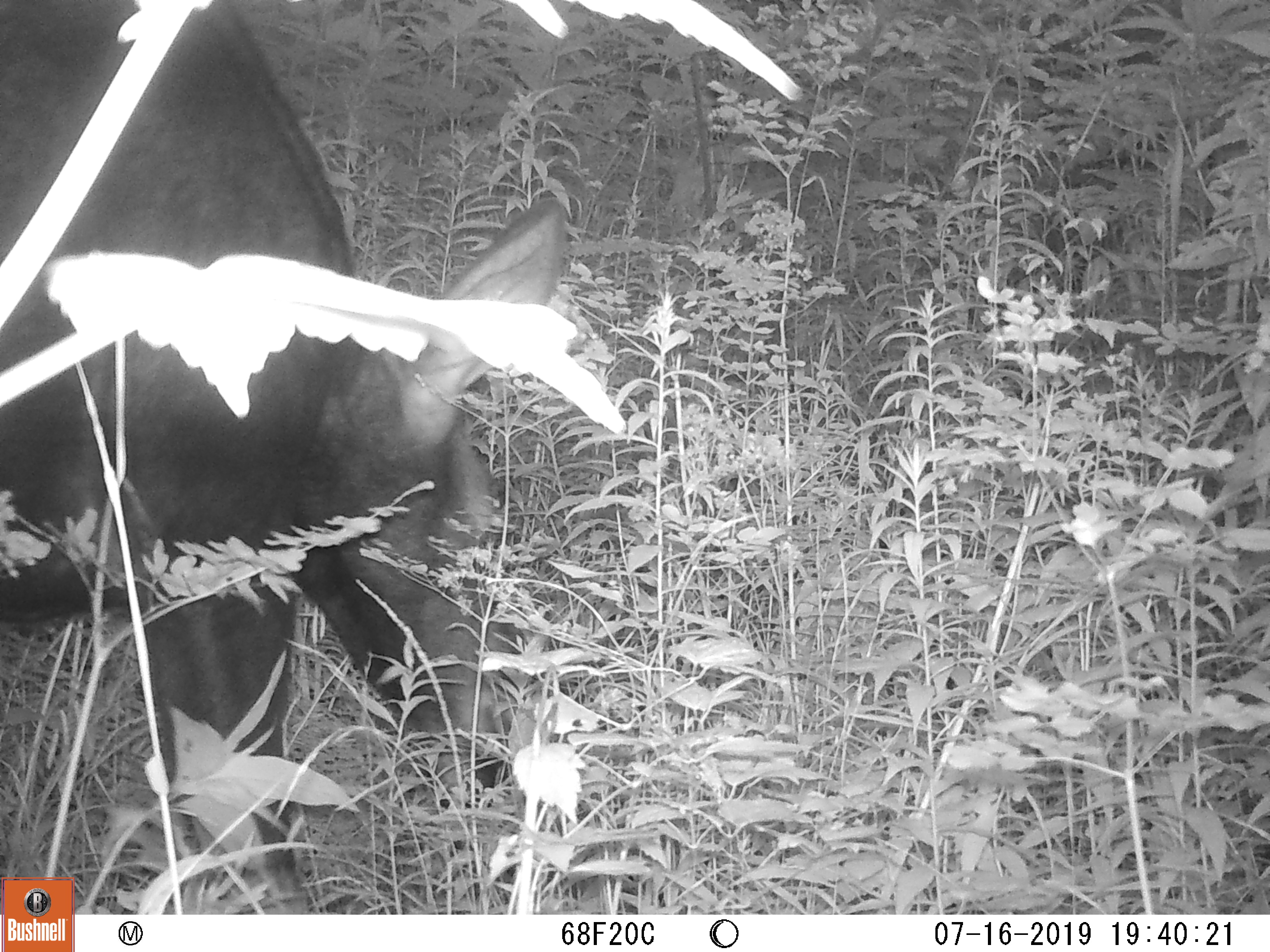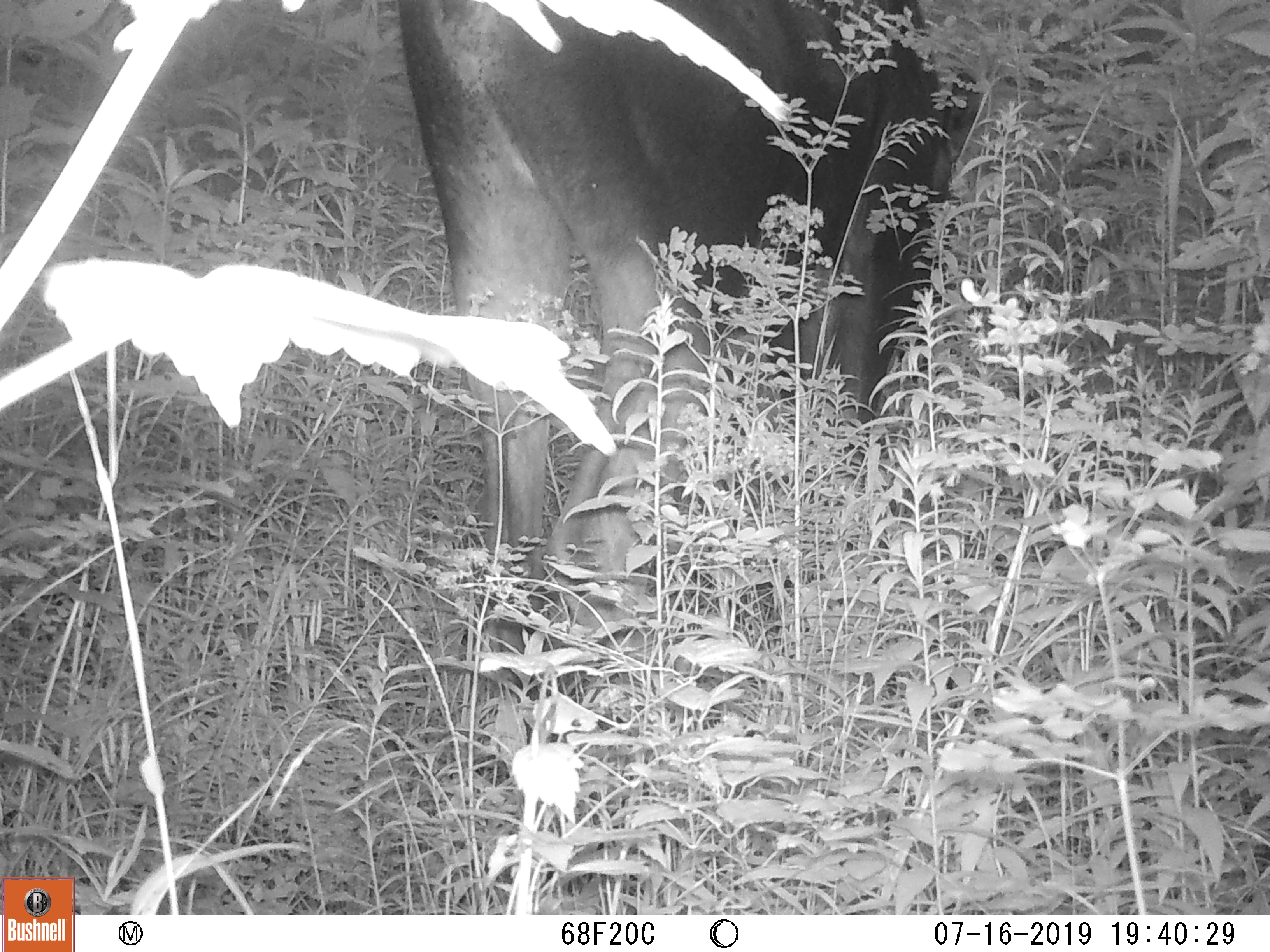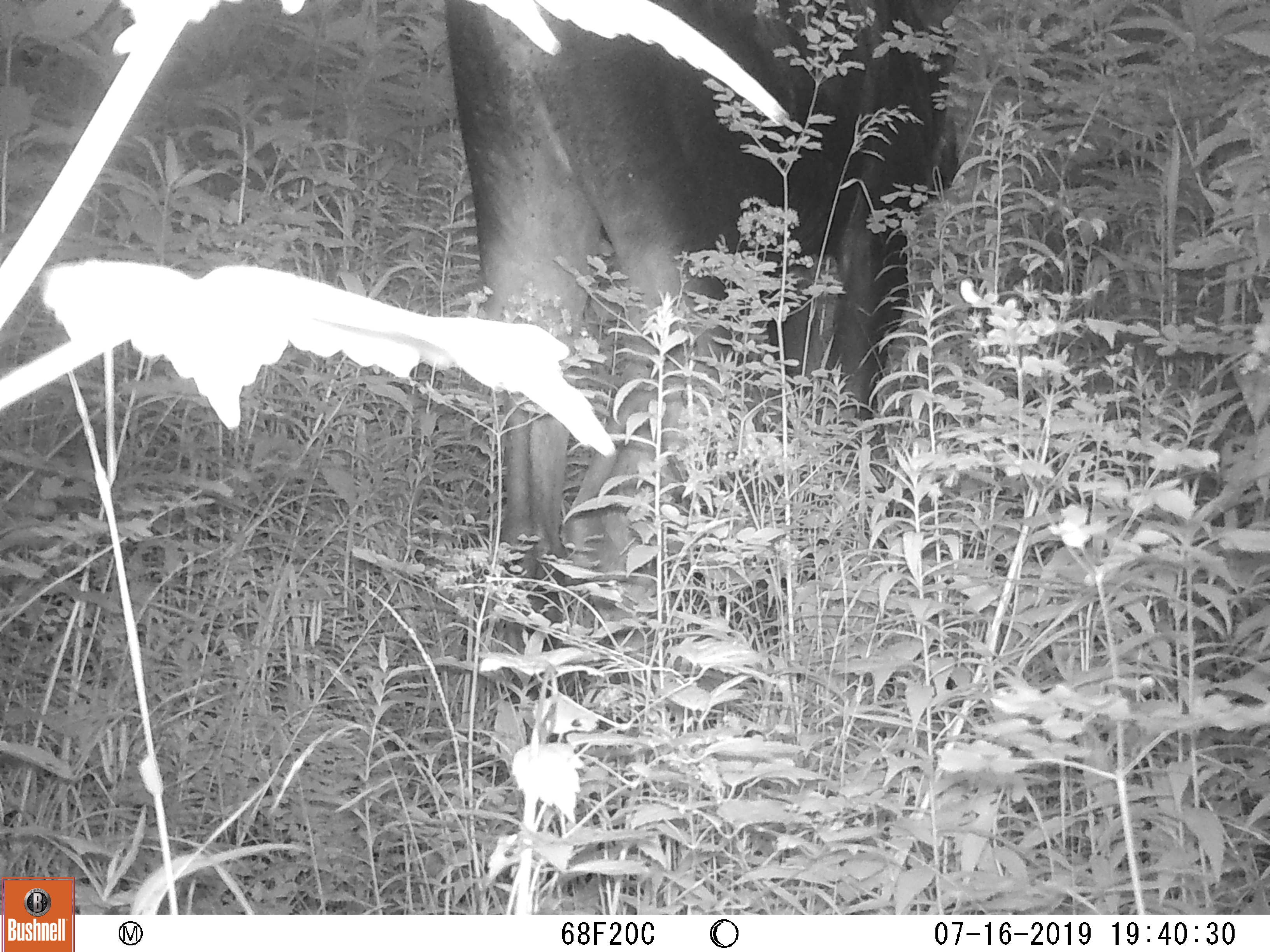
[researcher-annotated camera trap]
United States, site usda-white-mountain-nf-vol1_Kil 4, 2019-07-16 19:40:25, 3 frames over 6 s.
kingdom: Animalia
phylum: Chordata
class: Mammalia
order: Artiodactyla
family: Cervidae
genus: Alces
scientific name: Alces alces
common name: moose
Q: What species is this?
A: Moose (Alces alces).